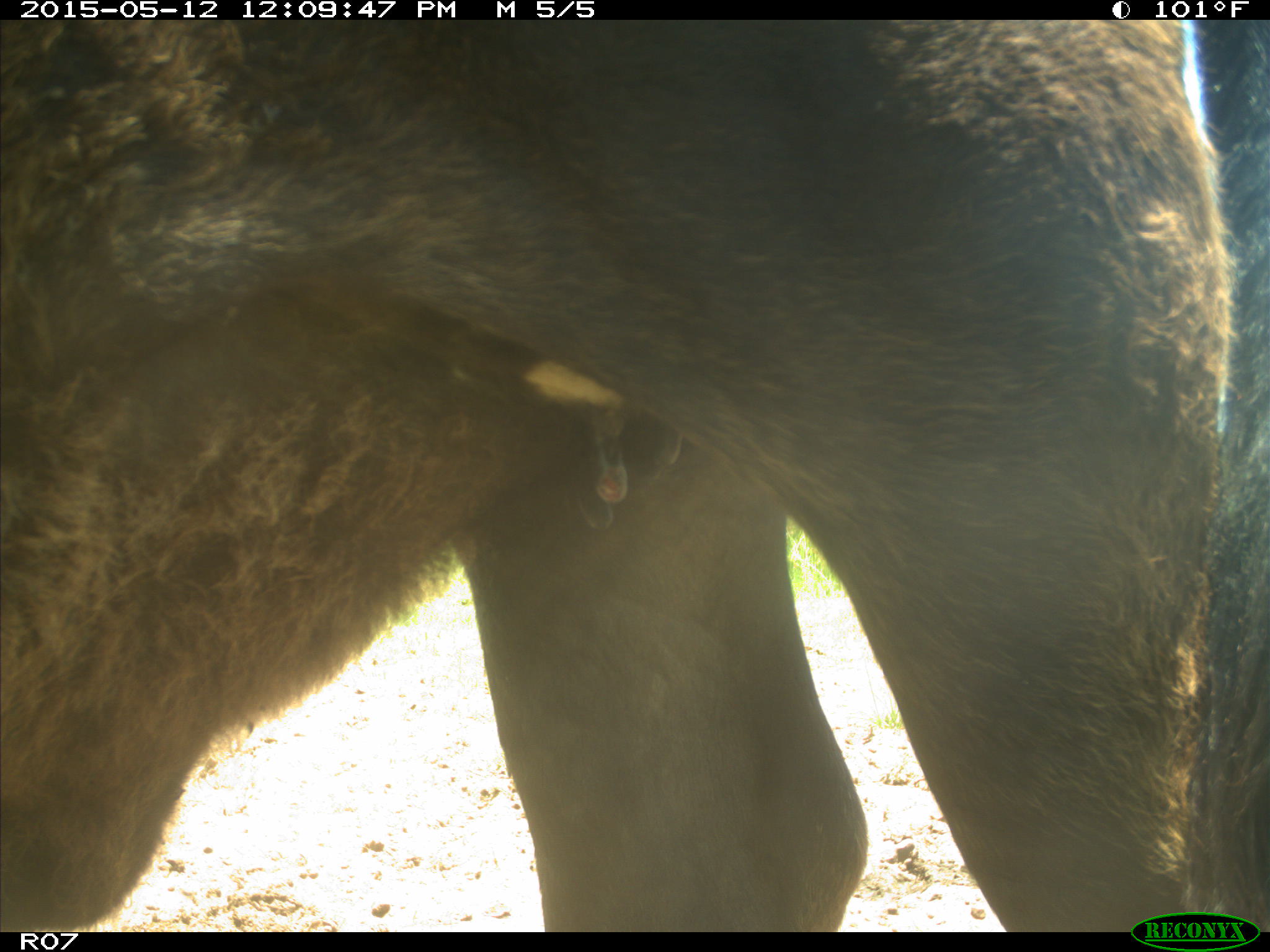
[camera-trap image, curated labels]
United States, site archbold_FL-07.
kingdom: Animalia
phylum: Chordata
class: Mammalia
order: Artiodactyla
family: Bovidae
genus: Bos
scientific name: Bos taurus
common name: domestic cow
Bos taurus (domestic cow).